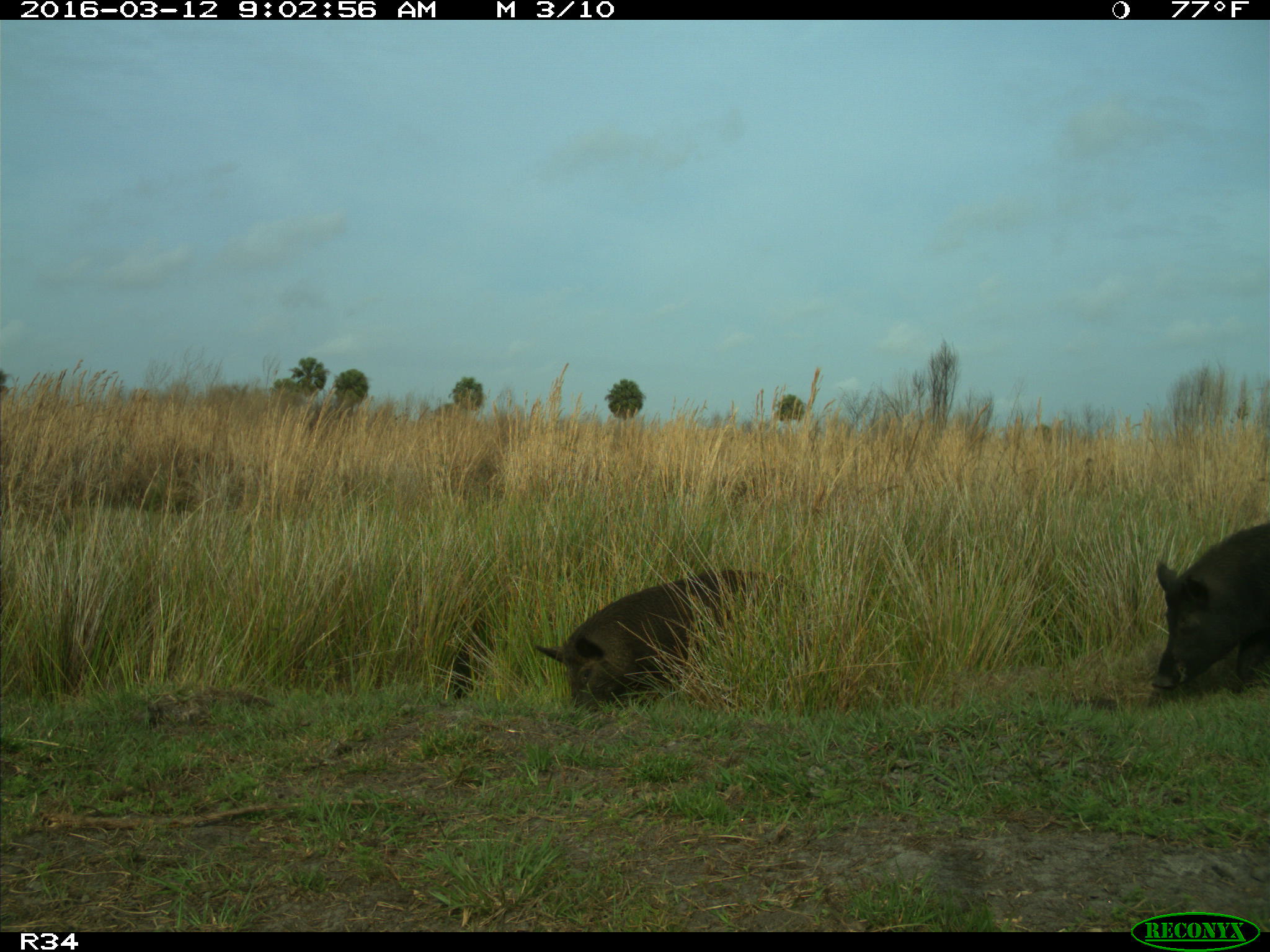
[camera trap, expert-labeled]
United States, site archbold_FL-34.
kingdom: Animalia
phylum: Chordata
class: Mammalia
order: Artiodactyla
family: Suidae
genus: Sus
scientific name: Sus scrofa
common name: wild boar